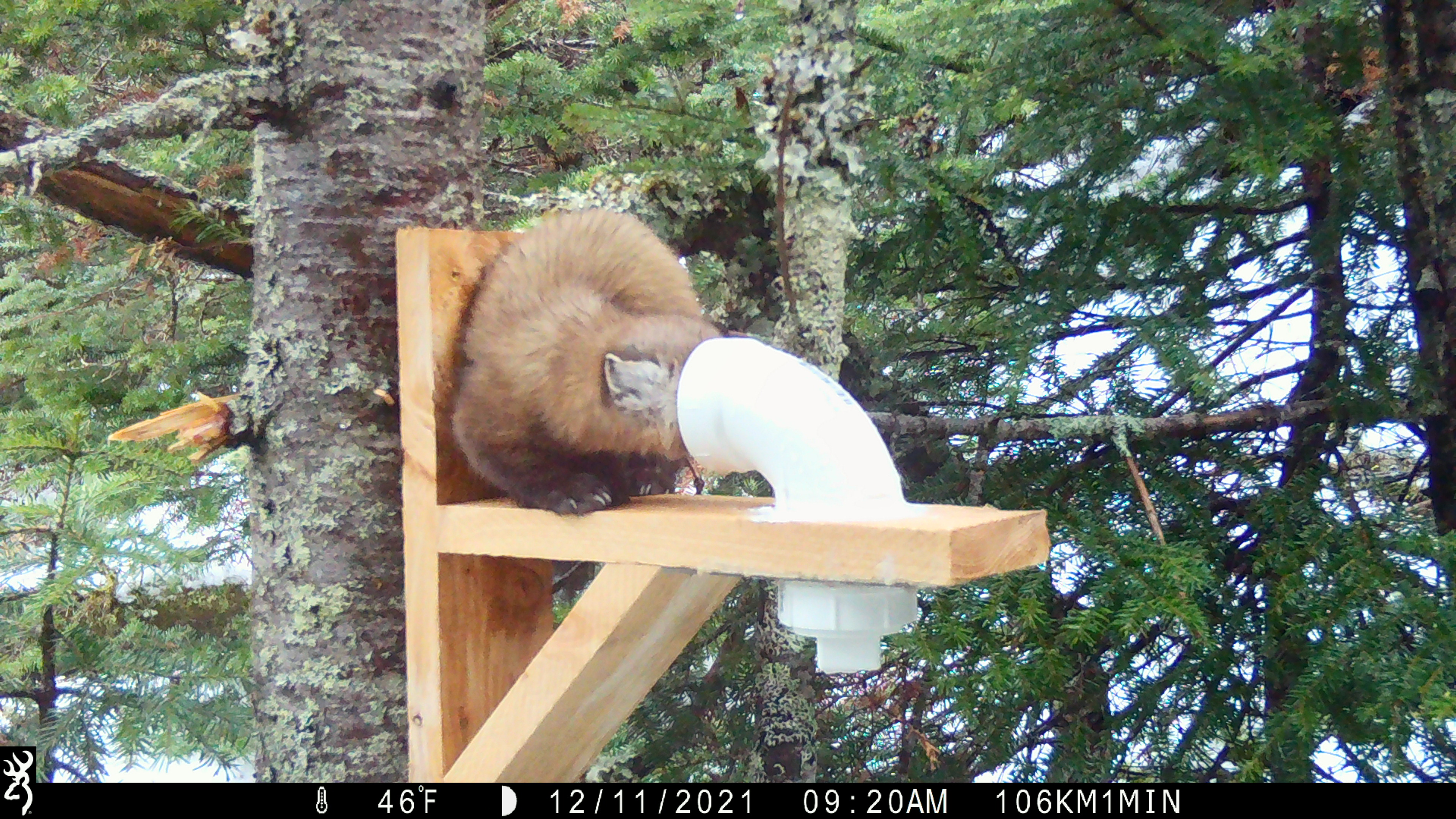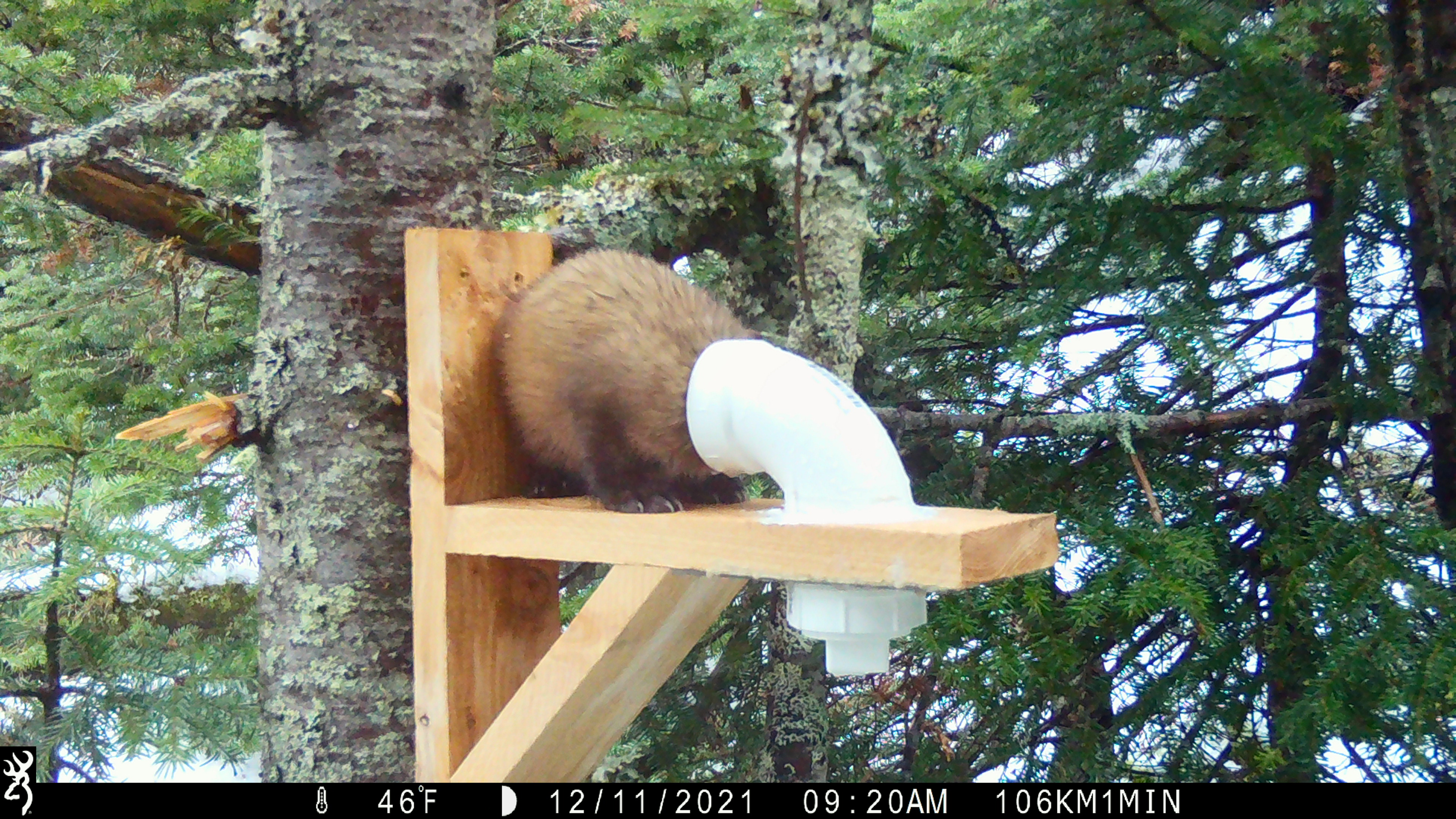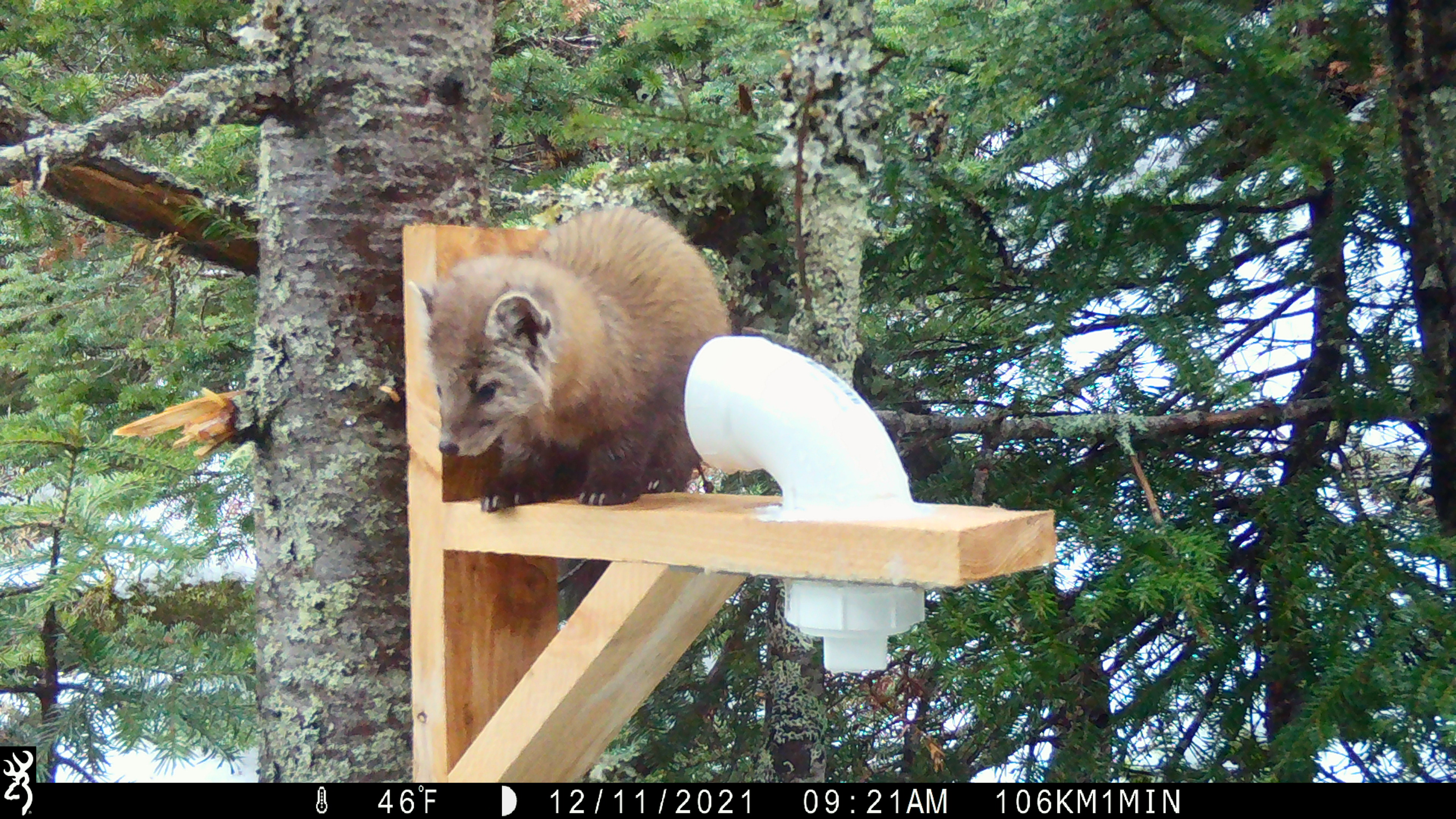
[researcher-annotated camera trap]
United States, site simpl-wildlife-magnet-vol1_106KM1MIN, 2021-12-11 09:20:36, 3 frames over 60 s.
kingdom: Animalia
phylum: Chordata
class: Mammalia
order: Carnivora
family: Mustelidae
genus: Martes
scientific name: Martes americana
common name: american marten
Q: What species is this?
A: American marten (Martes americana).